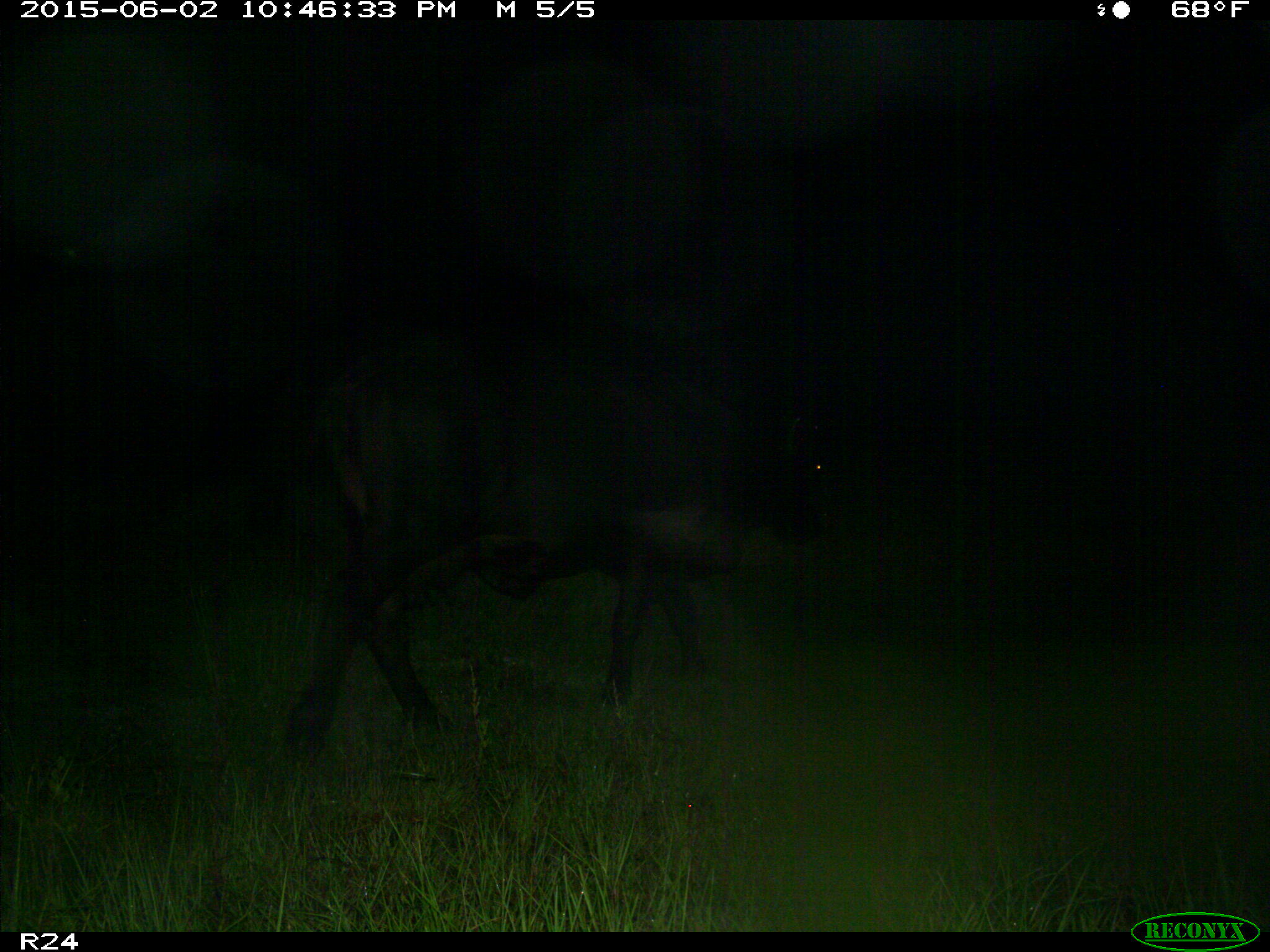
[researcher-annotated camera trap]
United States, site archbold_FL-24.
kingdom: Animalia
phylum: Chordata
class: Mammalia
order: Artiodactyla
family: Bovidae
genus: Bos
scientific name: Bos taurus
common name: domestic cow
Bos taurus (domestic cow).